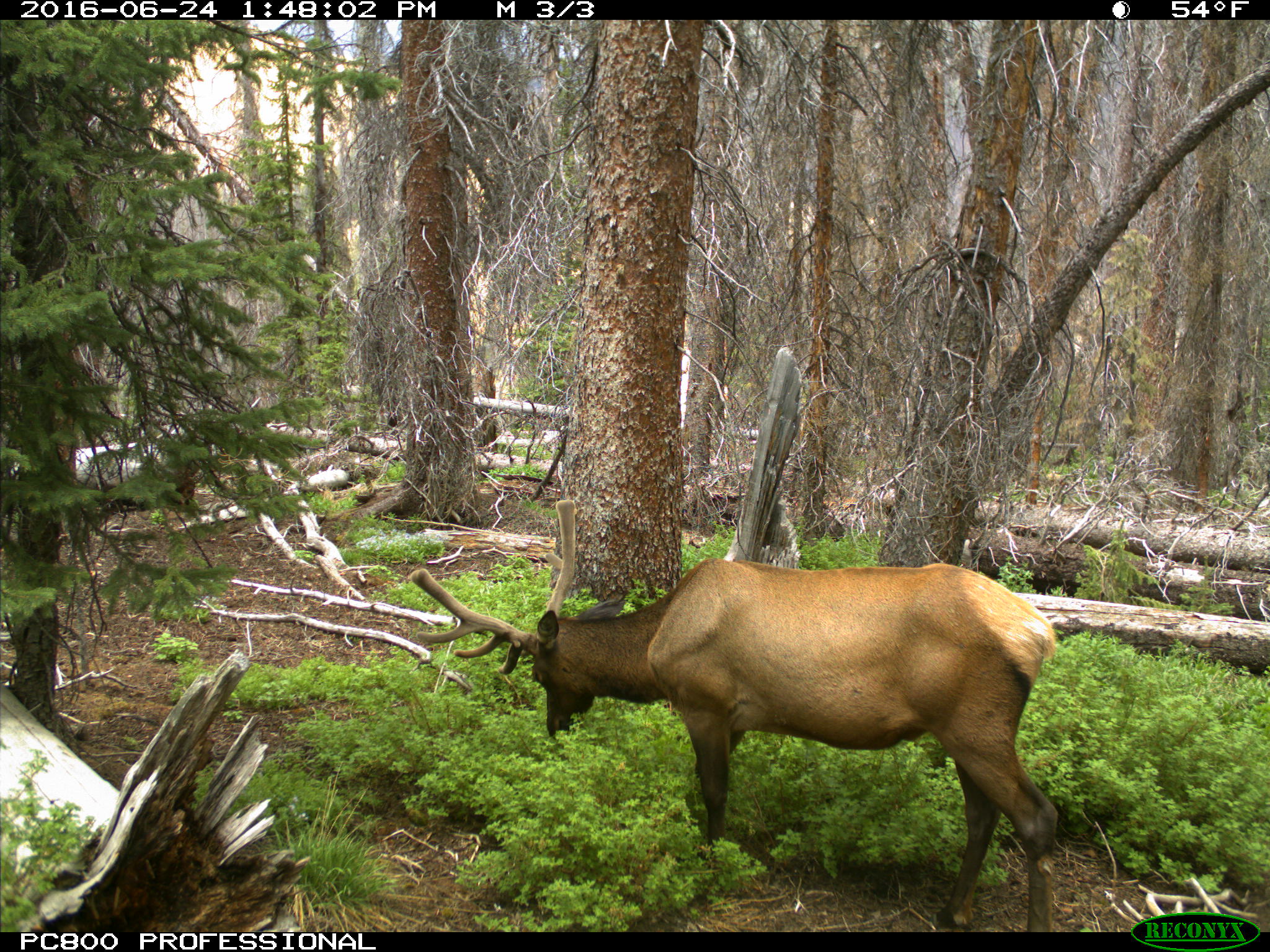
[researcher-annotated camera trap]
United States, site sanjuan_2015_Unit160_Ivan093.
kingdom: Animalia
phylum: Chordata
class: Mammalia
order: Artiodactyla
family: Cervidae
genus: Cervus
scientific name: Cervus elaphus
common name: red deer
Cervus elaphus (red deer).